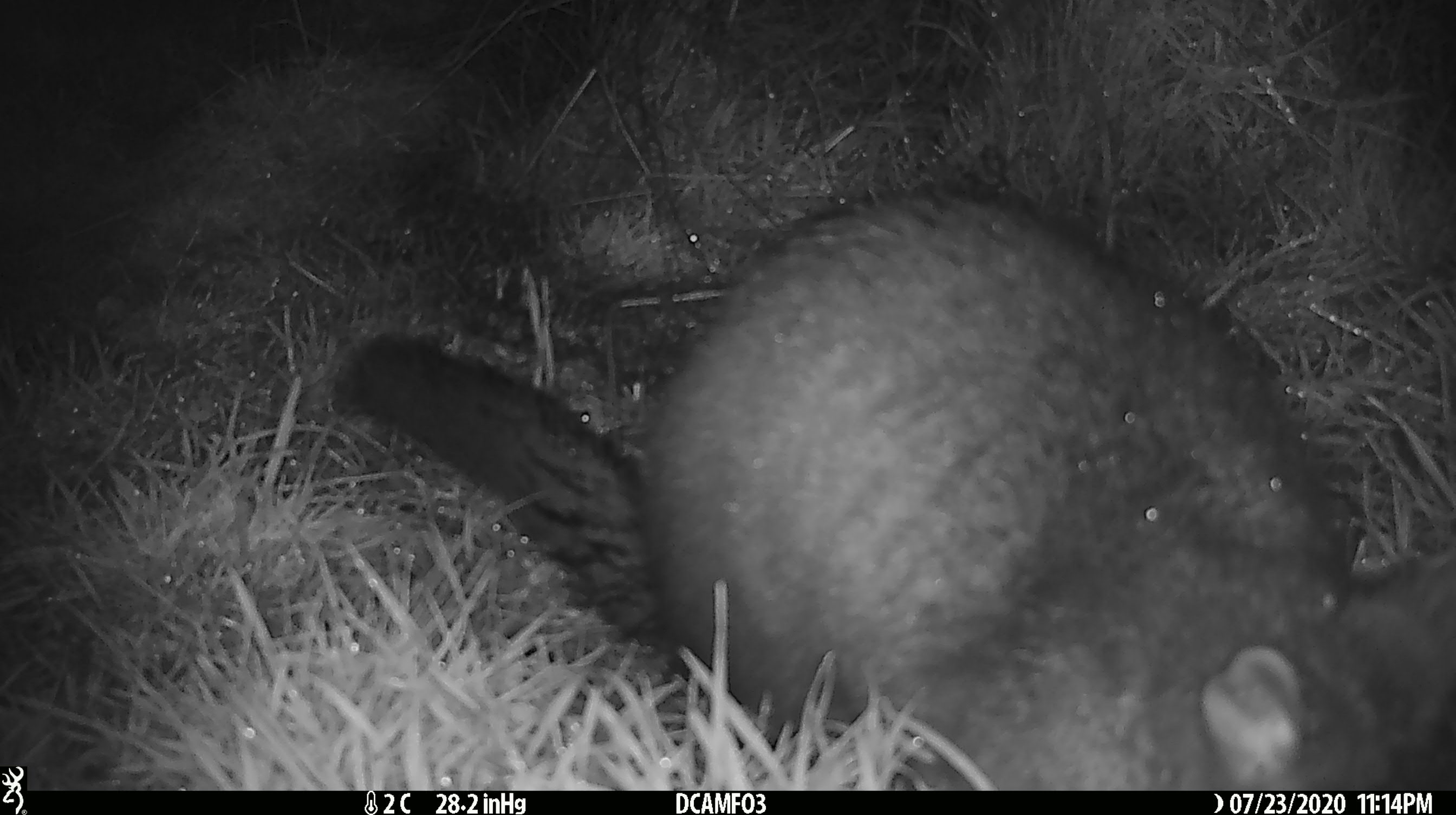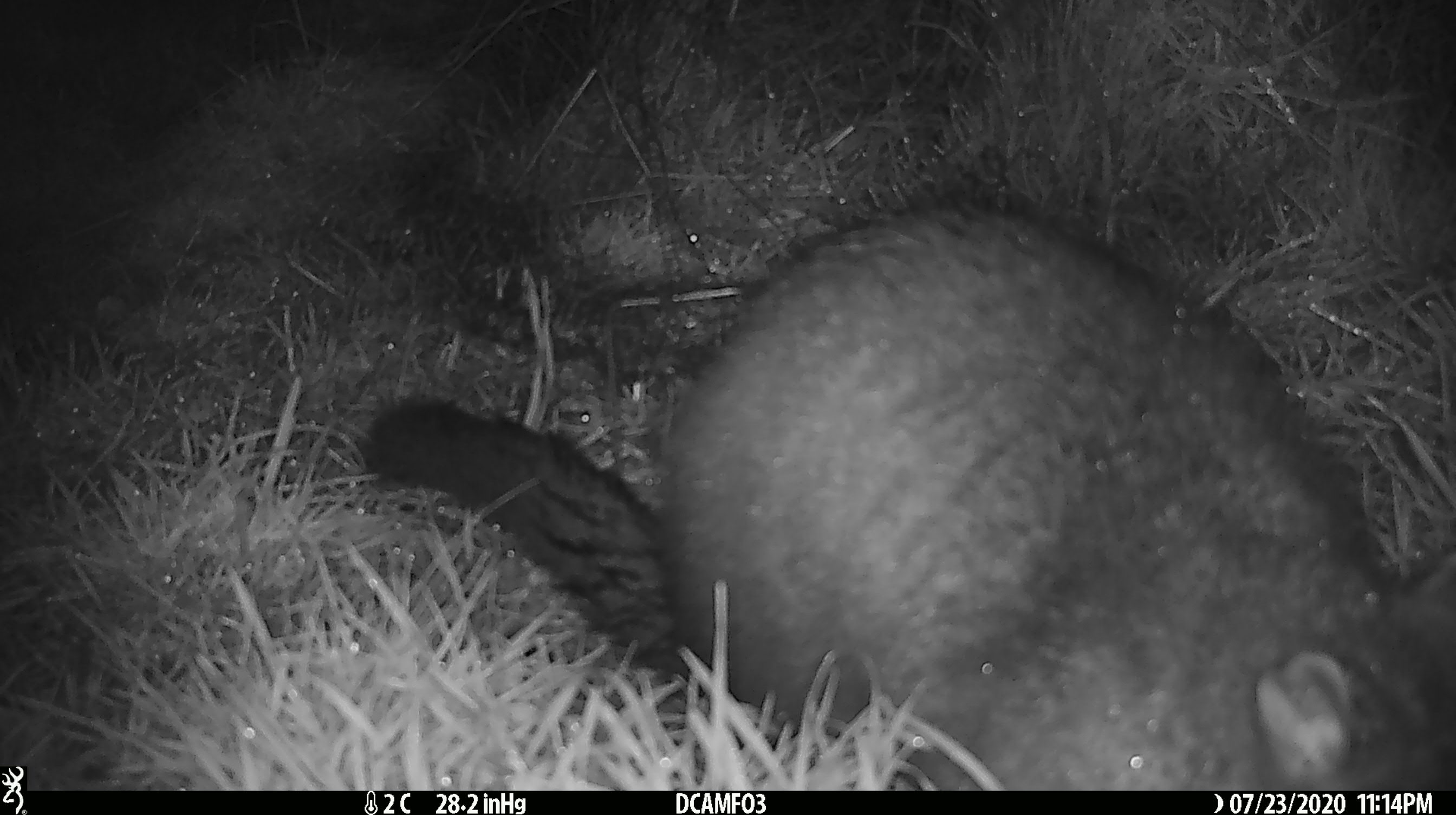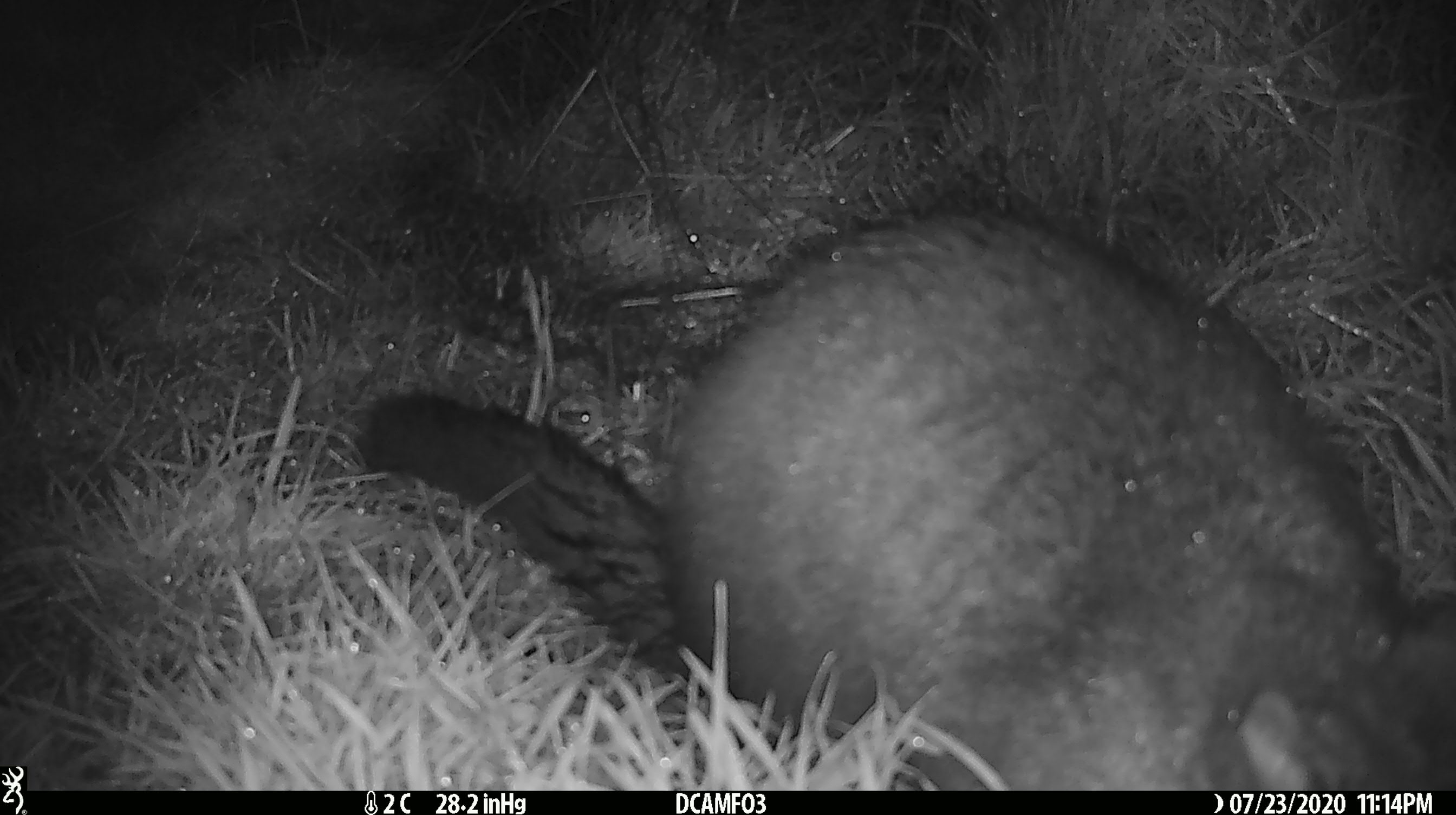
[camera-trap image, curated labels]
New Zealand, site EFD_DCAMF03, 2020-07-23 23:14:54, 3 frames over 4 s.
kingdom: Animalia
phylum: Chordata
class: Mammalia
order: Diprotodontia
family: Phalangeridae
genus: Trichosurus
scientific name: Trichosurus vulpecula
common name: common brushtail possum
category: possum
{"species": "possum (common brushtail possum) (Trichosurus vulpecula)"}